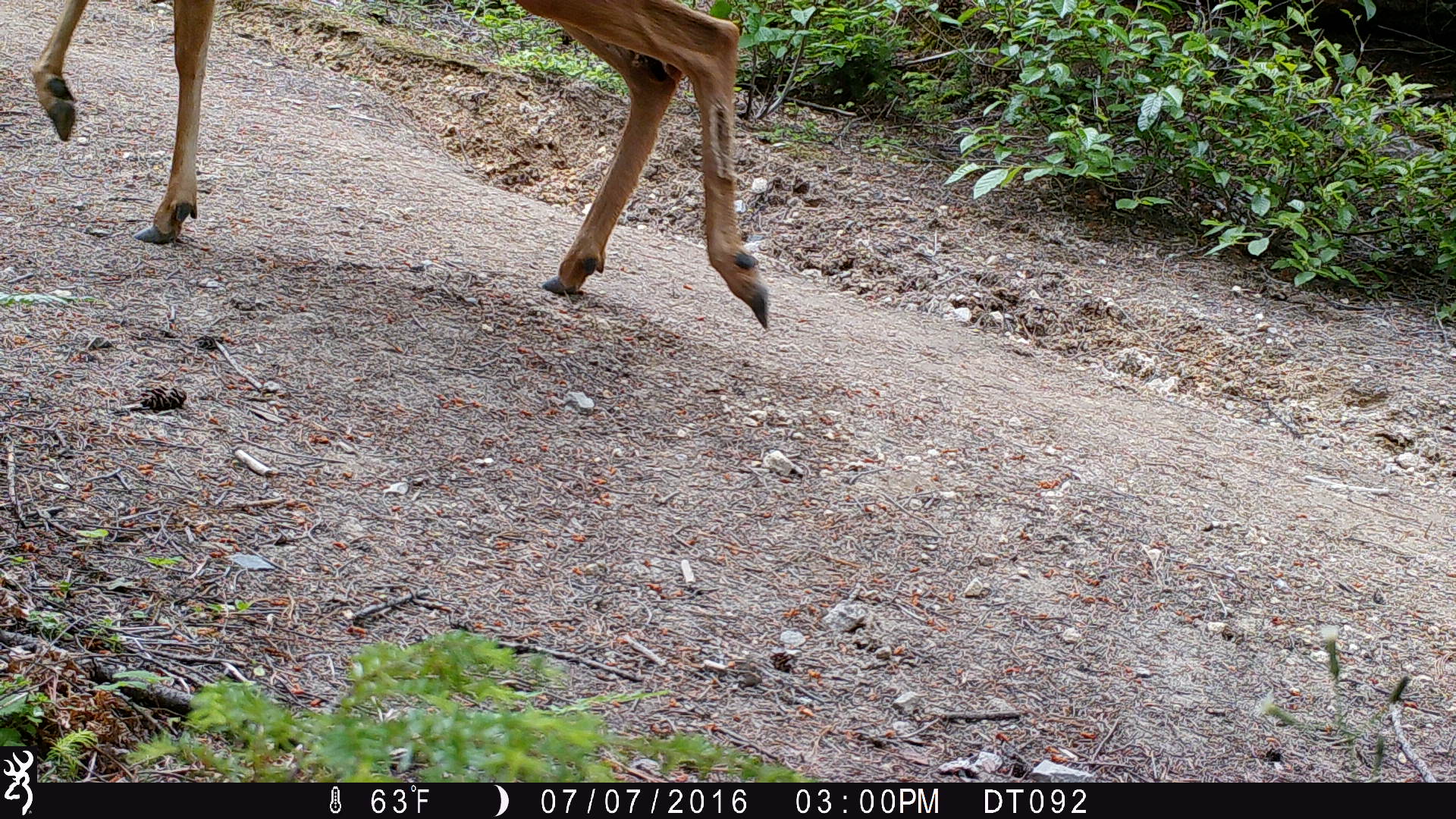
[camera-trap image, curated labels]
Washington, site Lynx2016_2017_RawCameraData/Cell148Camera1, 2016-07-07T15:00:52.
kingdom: Animalia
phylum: Chordata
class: Mammalia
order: Artiodactyla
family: Cervidae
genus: Odocoileus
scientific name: Odocoileus hemionus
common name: mule deer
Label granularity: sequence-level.